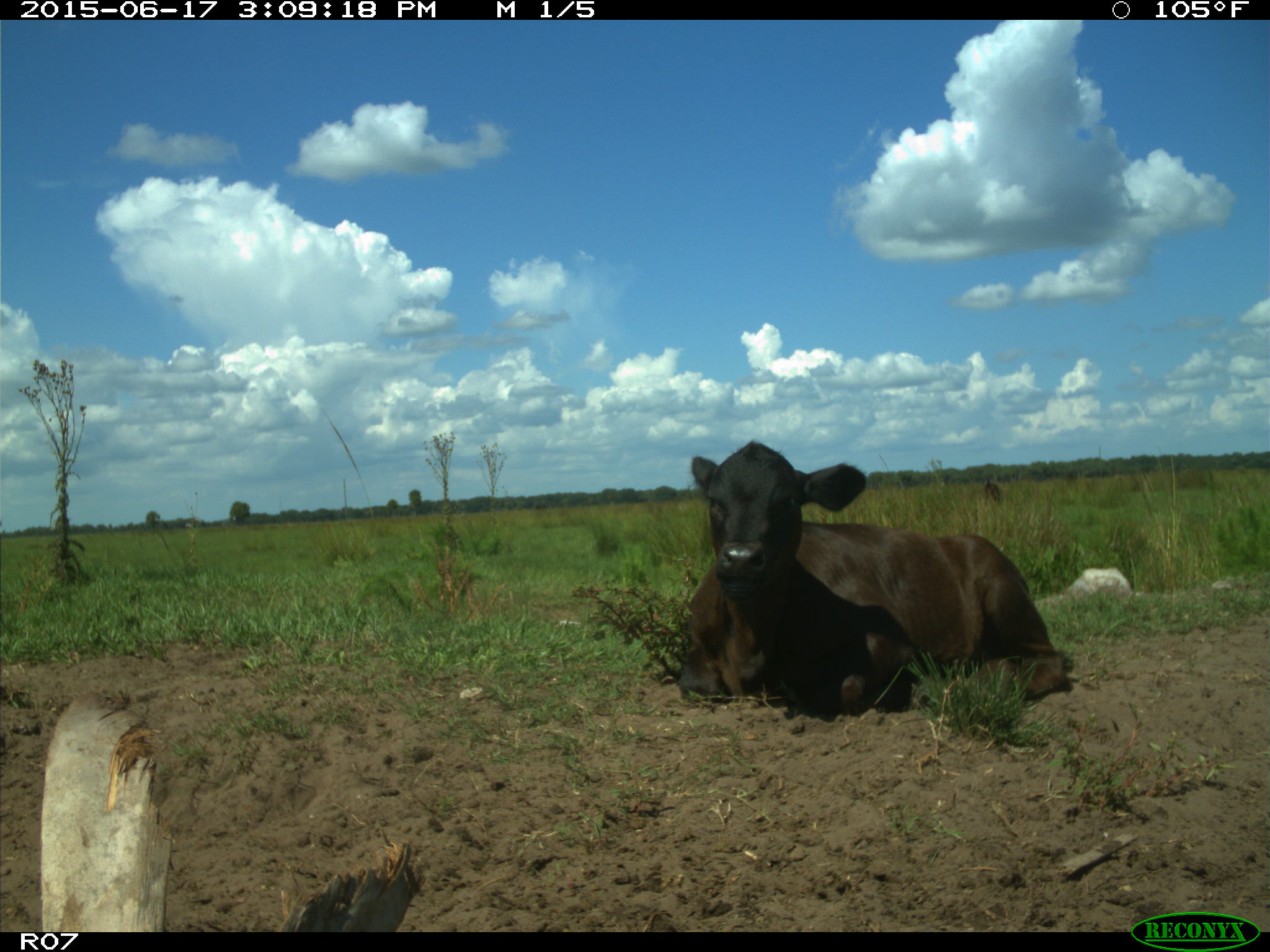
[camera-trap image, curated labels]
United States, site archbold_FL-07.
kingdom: Animalia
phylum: Chordata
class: Mammalia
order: Artiodactyla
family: Bovidae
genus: Bos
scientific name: Bos taurus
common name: domestic cow